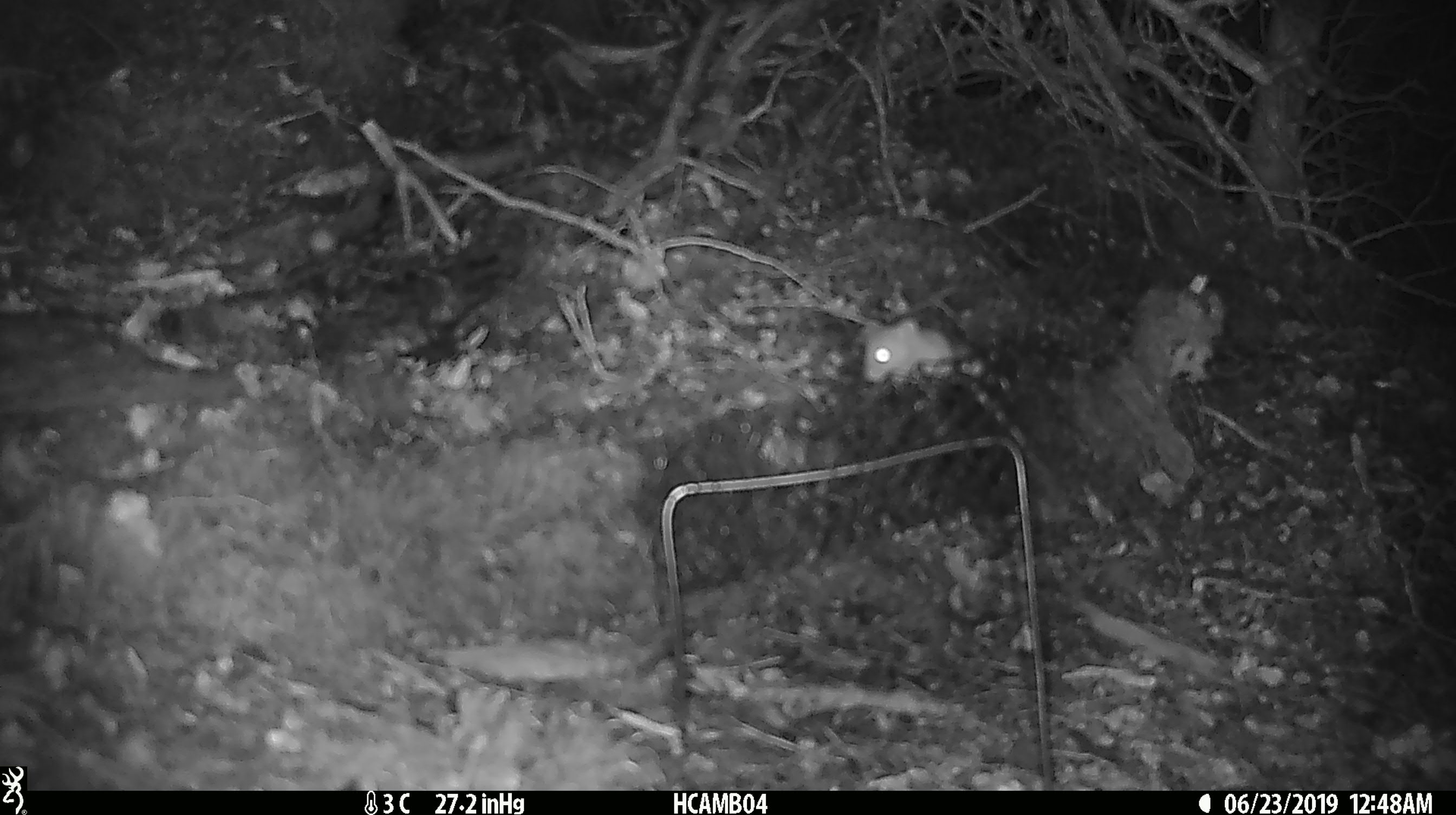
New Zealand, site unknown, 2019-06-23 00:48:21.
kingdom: Animalia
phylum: Chordata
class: Mammalia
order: Rodentia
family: Muridae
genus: Mus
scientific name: Mus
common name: mouse